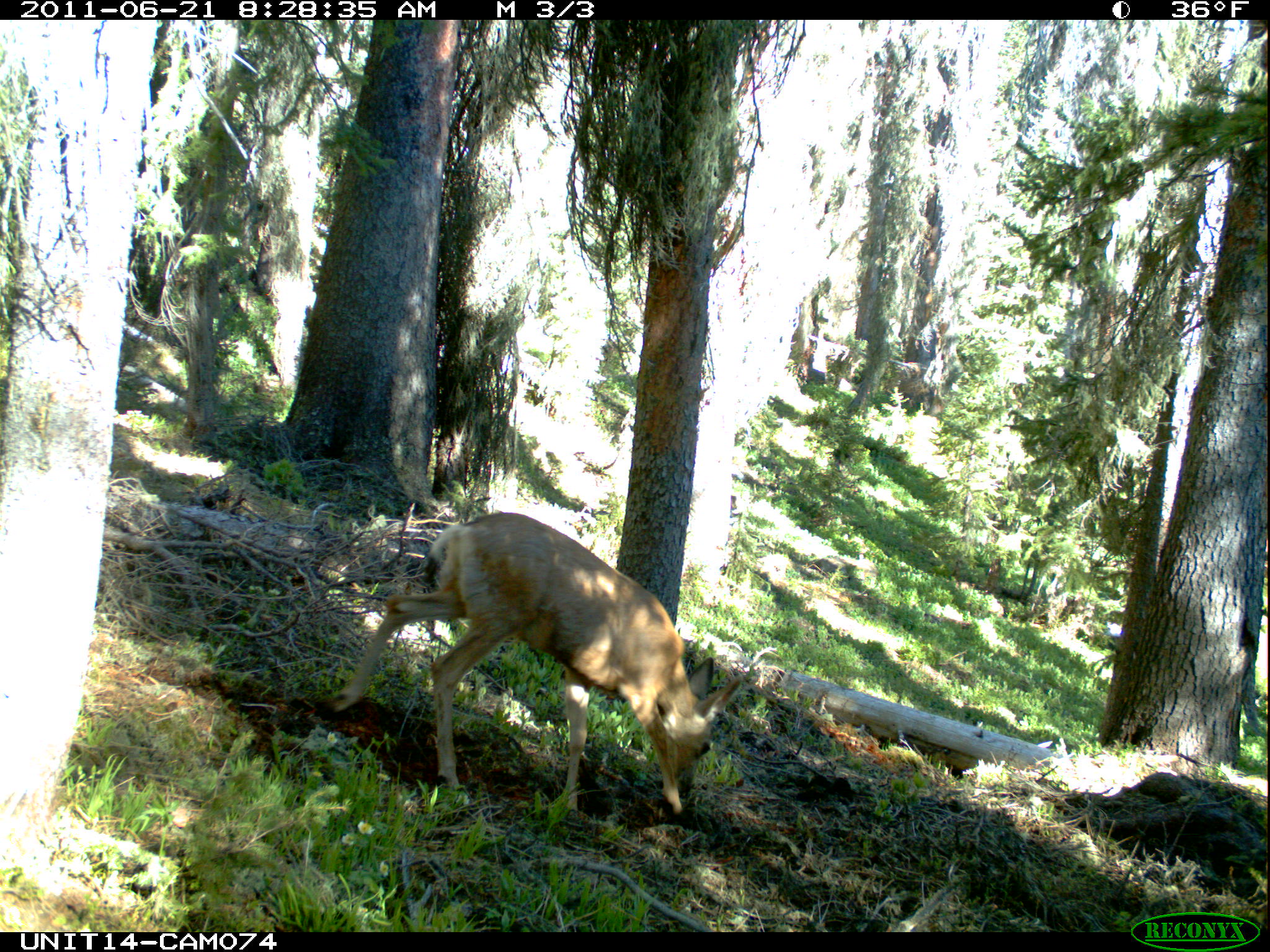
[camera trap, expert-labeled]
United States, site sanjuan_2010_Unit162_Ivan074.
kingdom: Animalia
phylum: Chordata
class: Mammalia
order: Artiodactyla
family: Cervidae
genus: Odocoileus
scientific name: Odocoileus hemionus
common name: mule deer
Odocoileus hemionus (mule deer).